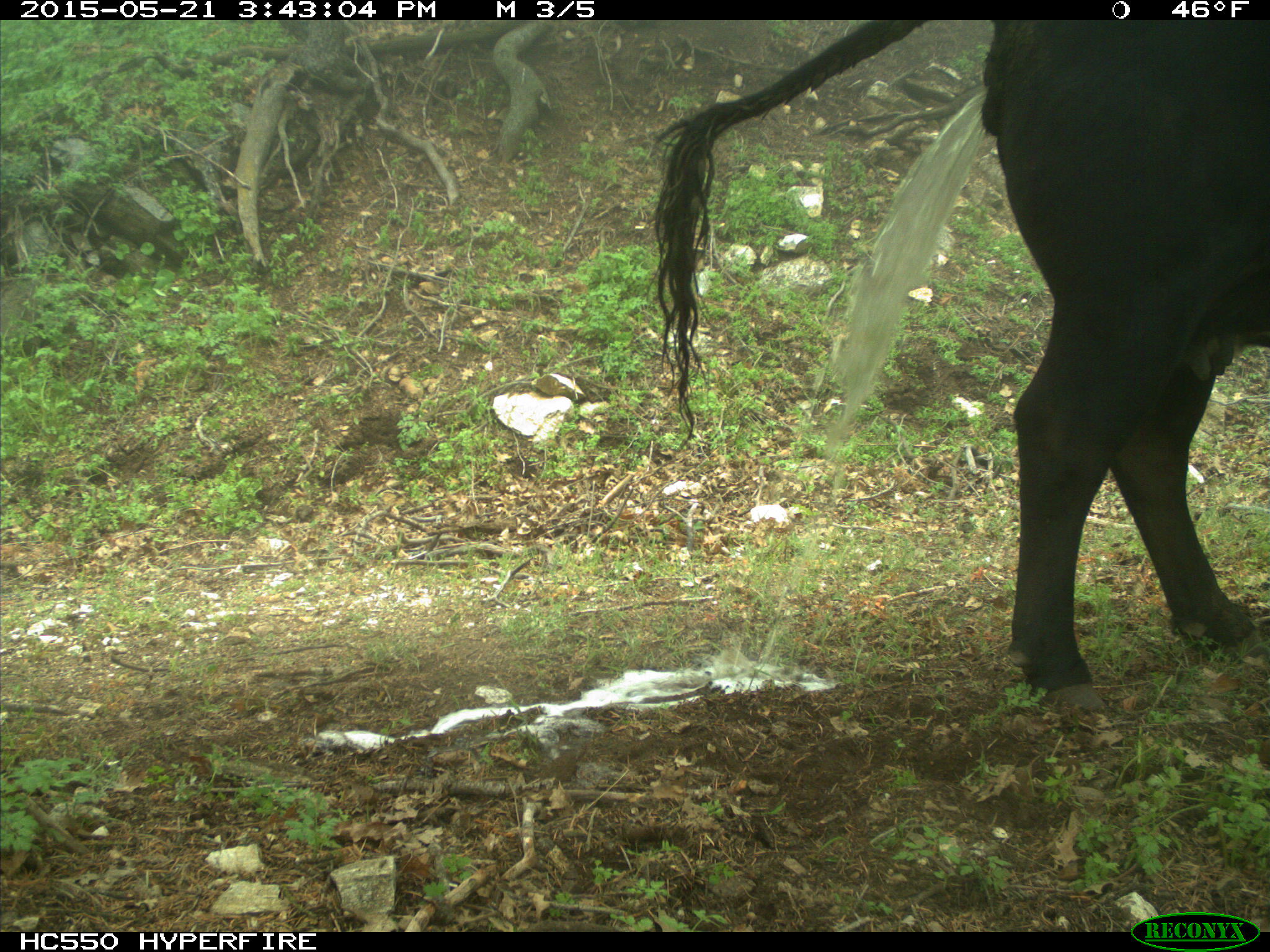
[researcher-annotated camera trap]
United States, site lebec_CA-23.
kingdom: Animalia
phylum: Chordata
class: Mammalia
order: Artiodactyla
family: Bovidae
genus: Bos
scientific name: Bos taurus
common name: domestic cow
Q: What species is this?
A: Bos taurus (domestic cow).